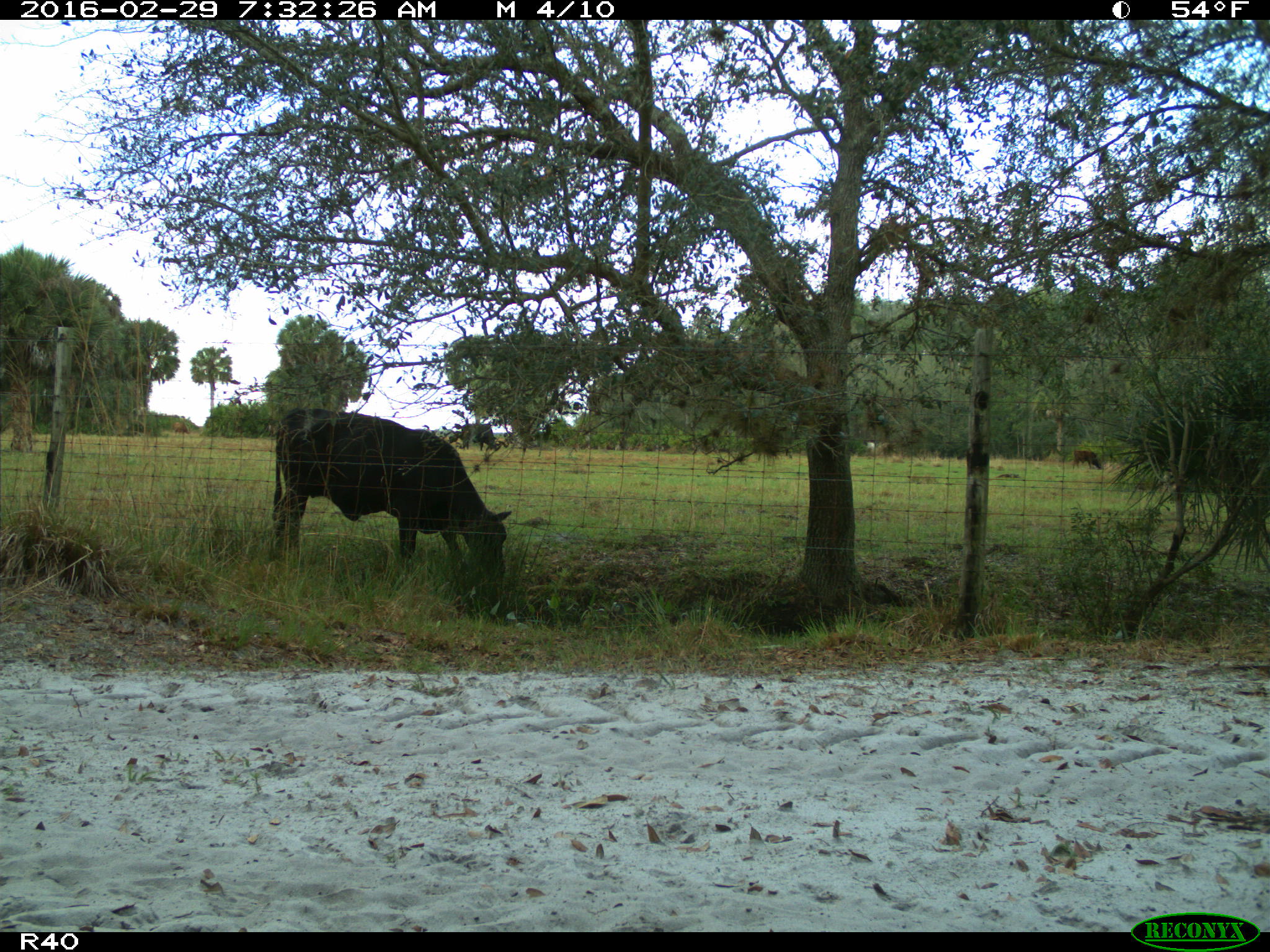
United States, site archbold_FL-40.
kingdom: Animalia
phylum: Chordata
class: Mammalia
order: Artiodactyla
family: Bovidae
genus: Bos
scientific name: Bos taurus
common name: domestic cow